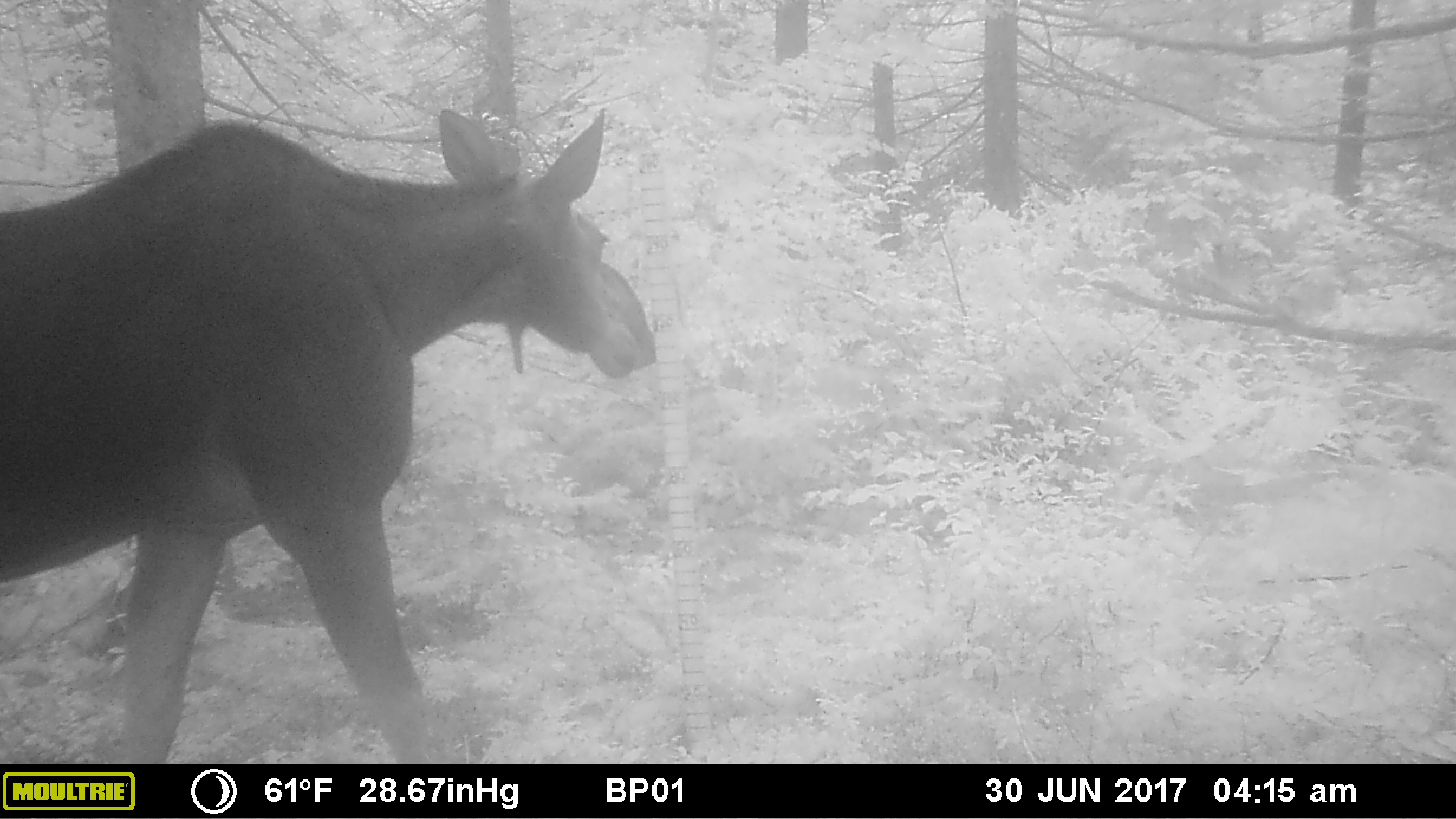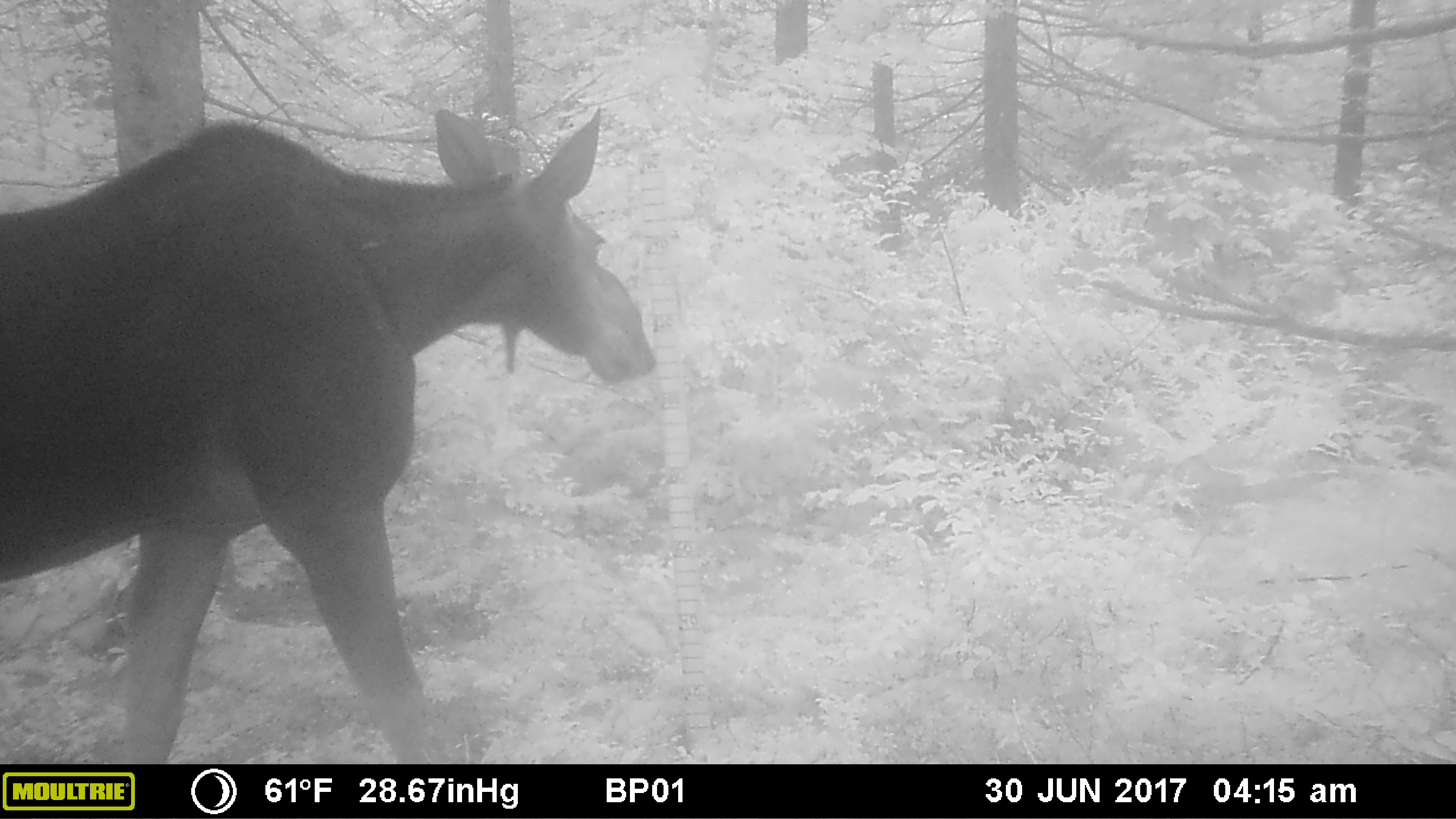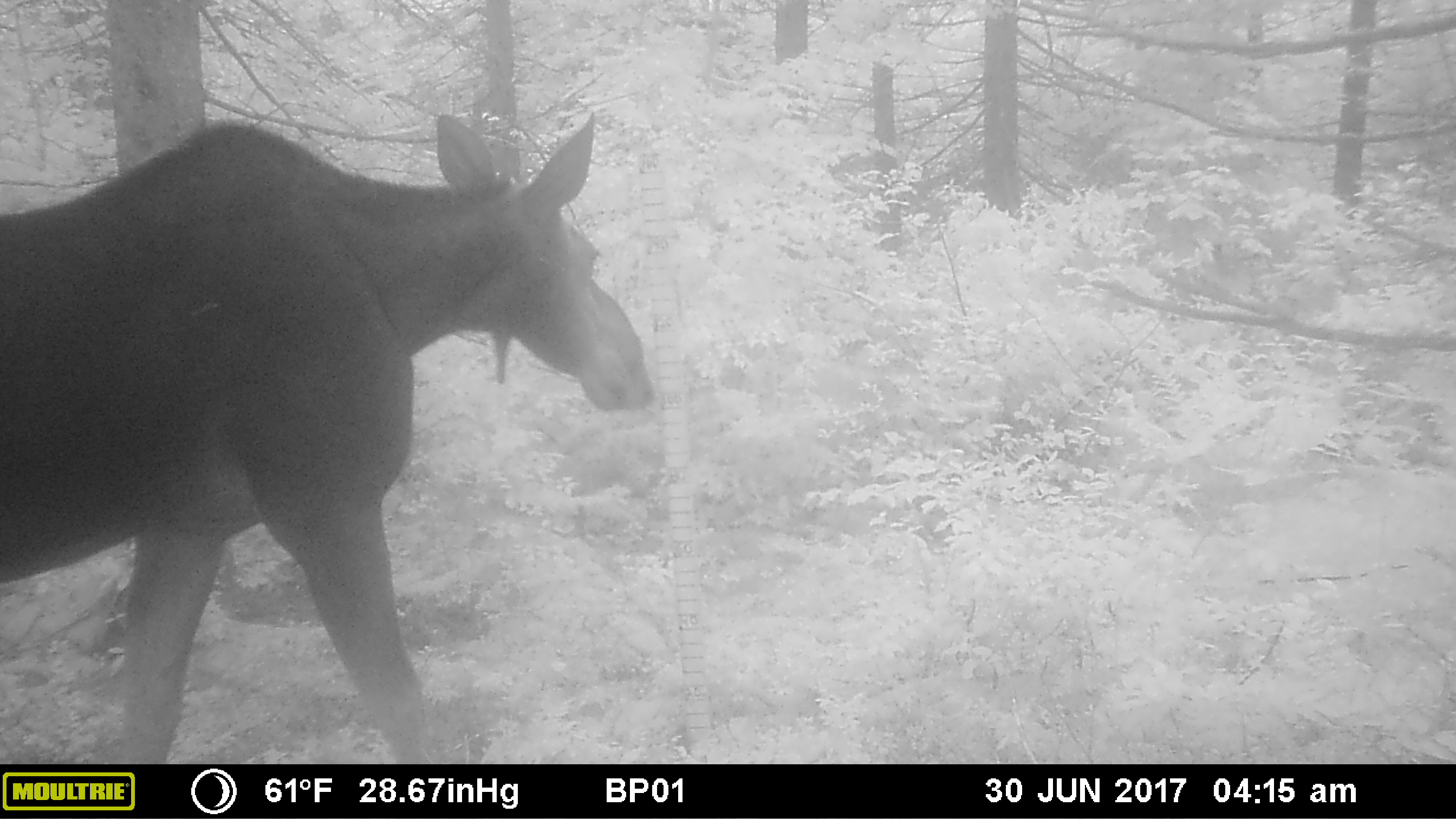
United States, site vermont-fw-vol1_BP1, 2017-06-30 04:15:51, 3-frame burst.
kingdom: Animalia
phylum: Chordata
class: Mammalia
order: Artiodactyla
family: Cervidae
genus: Alces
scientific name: Alces alces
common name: moose